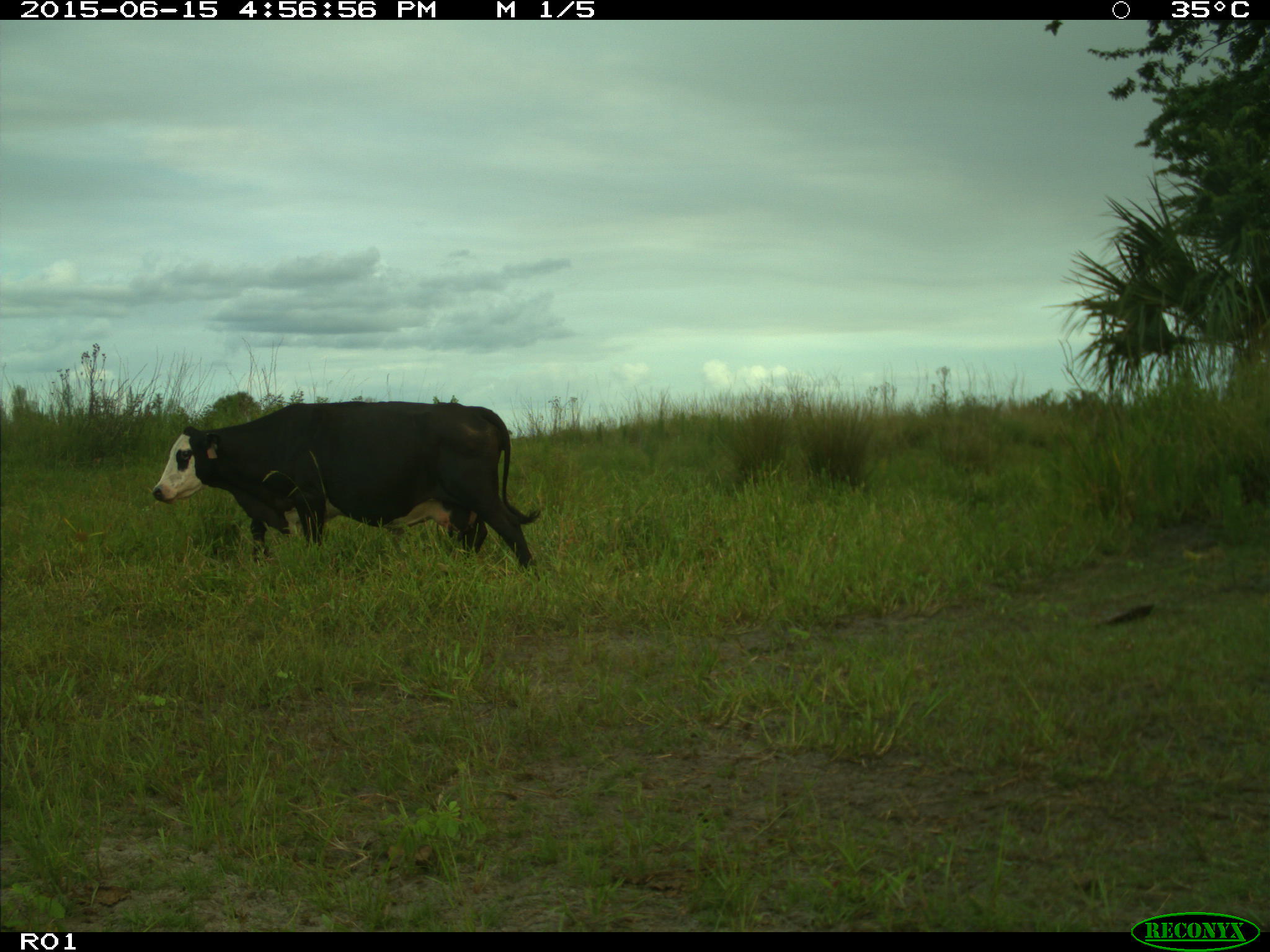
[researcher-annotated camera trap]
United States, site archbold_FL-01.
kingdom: Animalia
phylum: Chordata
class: Mammalia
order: Artiodactyla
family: Bovidae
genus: Bos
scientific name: Bos taurus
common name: domestic cow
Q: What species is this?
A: Bos taurus (domestic cow).